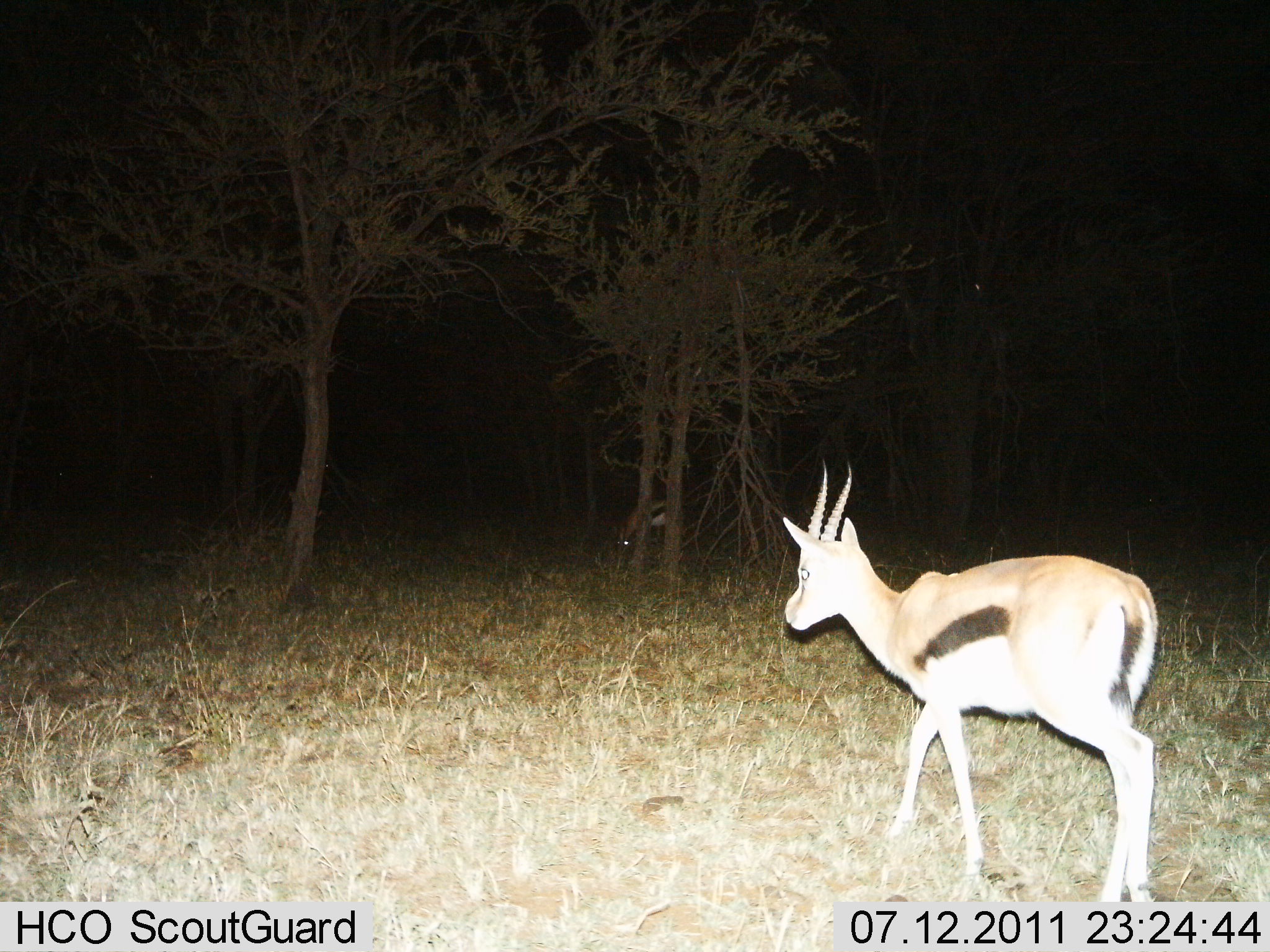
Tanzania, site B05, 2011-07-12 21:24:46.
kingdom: Animalia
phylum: Chordata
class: Mammalia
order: Artiodactyla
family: Bovidae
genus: Eudorcas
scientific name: Eudorcas thomsonii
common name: thomson's gazelle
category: gazellethomsons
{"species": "gazellethomsons (thomson's gazelle) (Eudorcas thomsonii)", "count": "2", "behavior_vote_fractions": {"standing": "27%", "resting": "0%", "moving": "73%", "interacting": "0%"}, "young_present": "0%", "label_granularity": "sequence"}